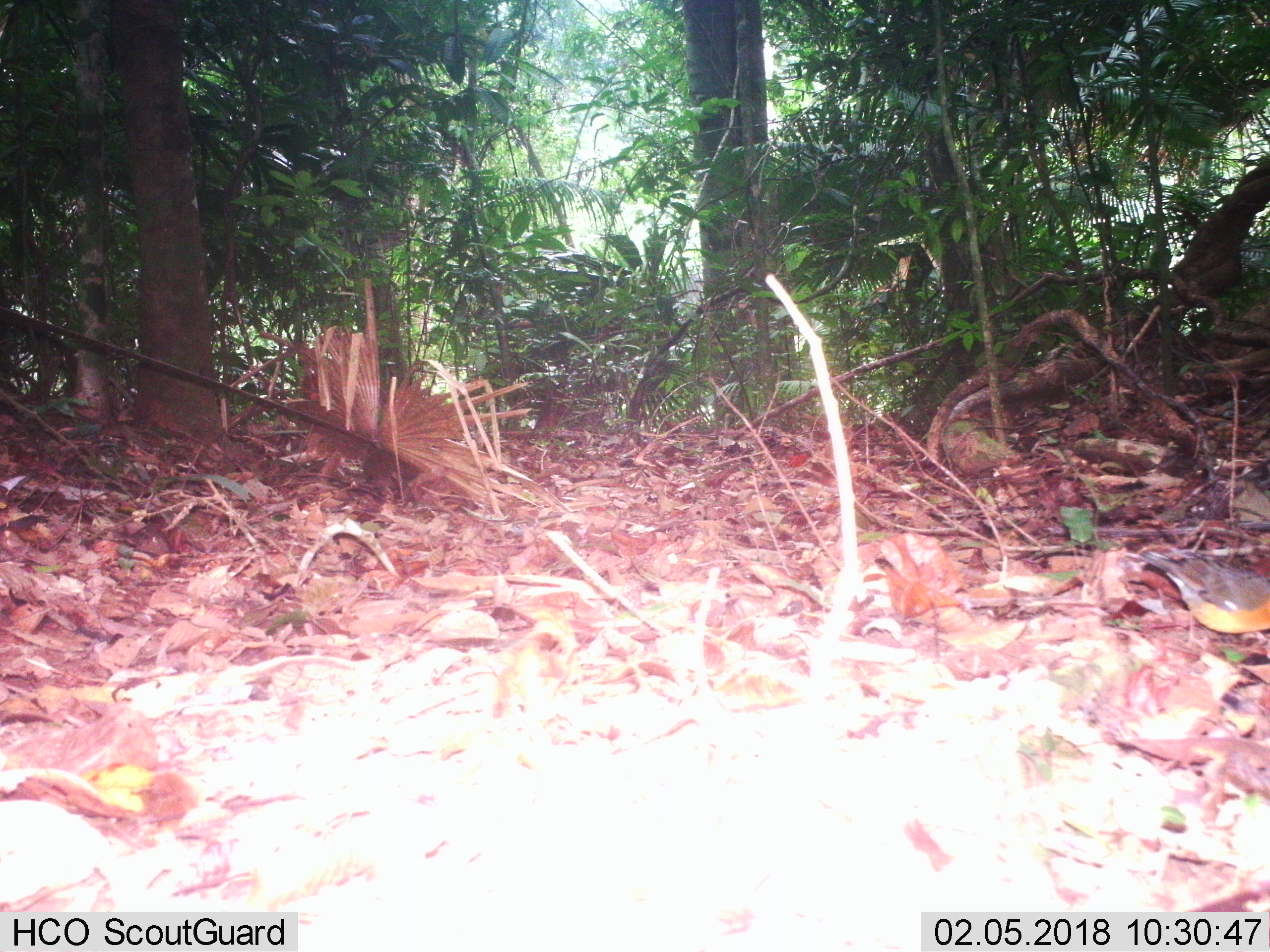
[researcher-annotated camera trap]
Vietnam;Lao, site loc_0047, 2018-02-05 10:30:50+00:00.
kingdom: Animalia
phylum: Chordata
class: Aves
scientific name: Aves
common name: bird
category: unidentified bird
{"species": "unidentified bird (bird) (Aves)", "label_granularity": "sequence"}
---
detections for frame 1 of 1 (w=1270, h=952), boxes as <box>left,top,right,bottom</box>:
unidentified bird: <box>1142,543,1269,649</box>